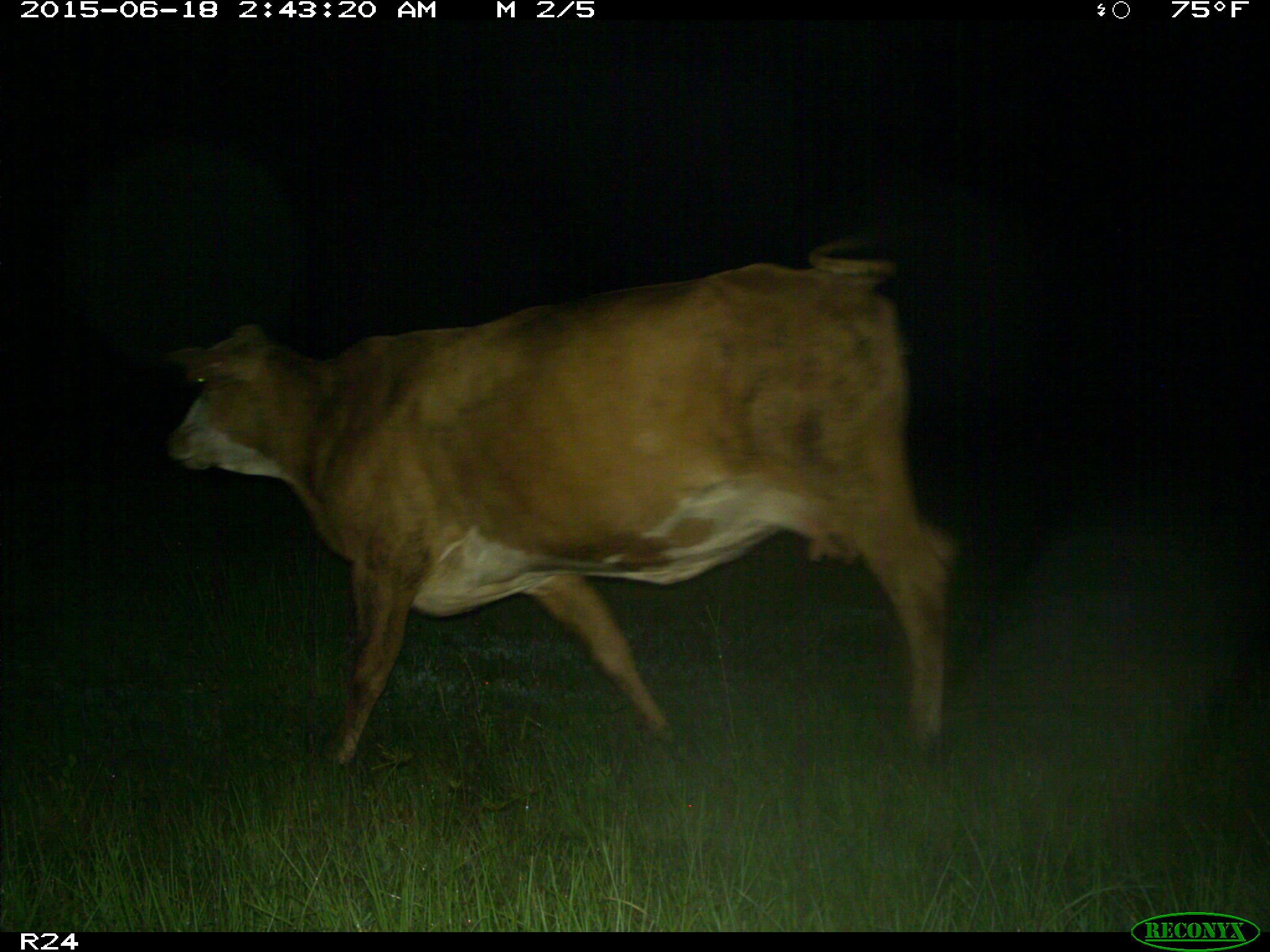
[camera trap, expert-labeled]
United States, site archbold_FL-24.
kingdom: Animalia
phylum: Chordata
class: Mammalia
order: Artiodactyla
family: Bovidae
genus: Bos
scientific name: Bos taurus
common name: domestic cow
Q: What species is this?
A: Bos taurus (domestic cow).